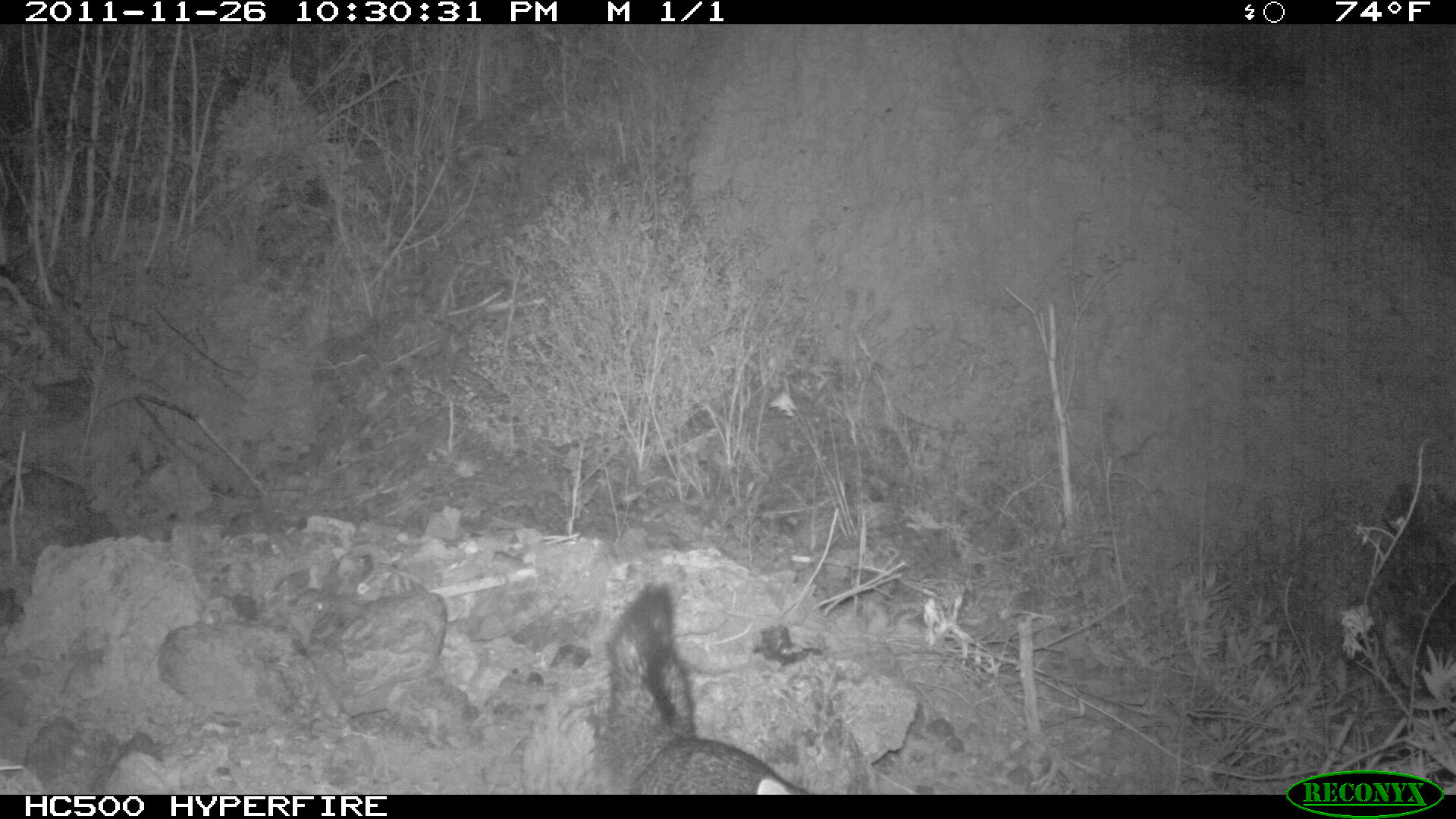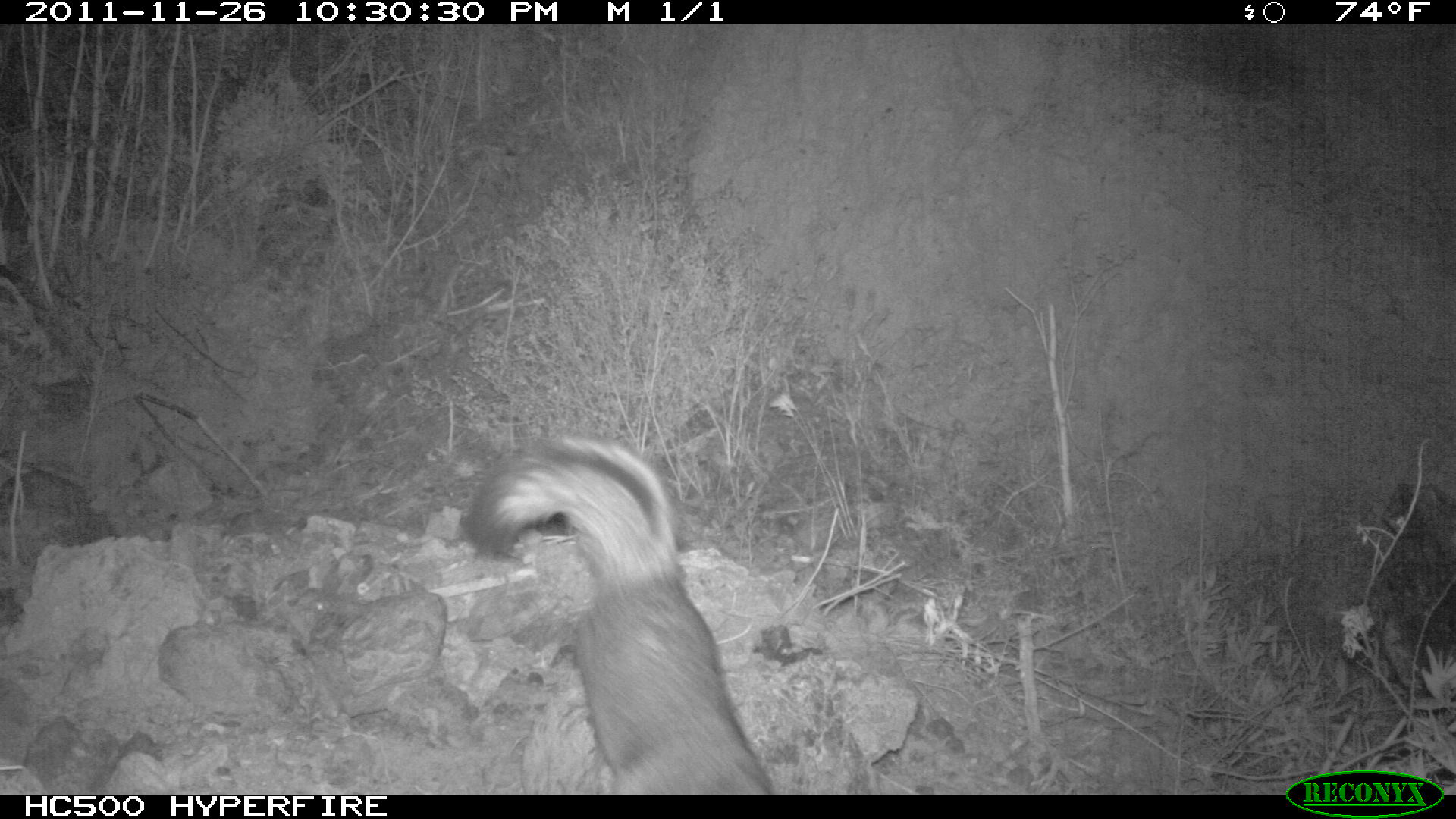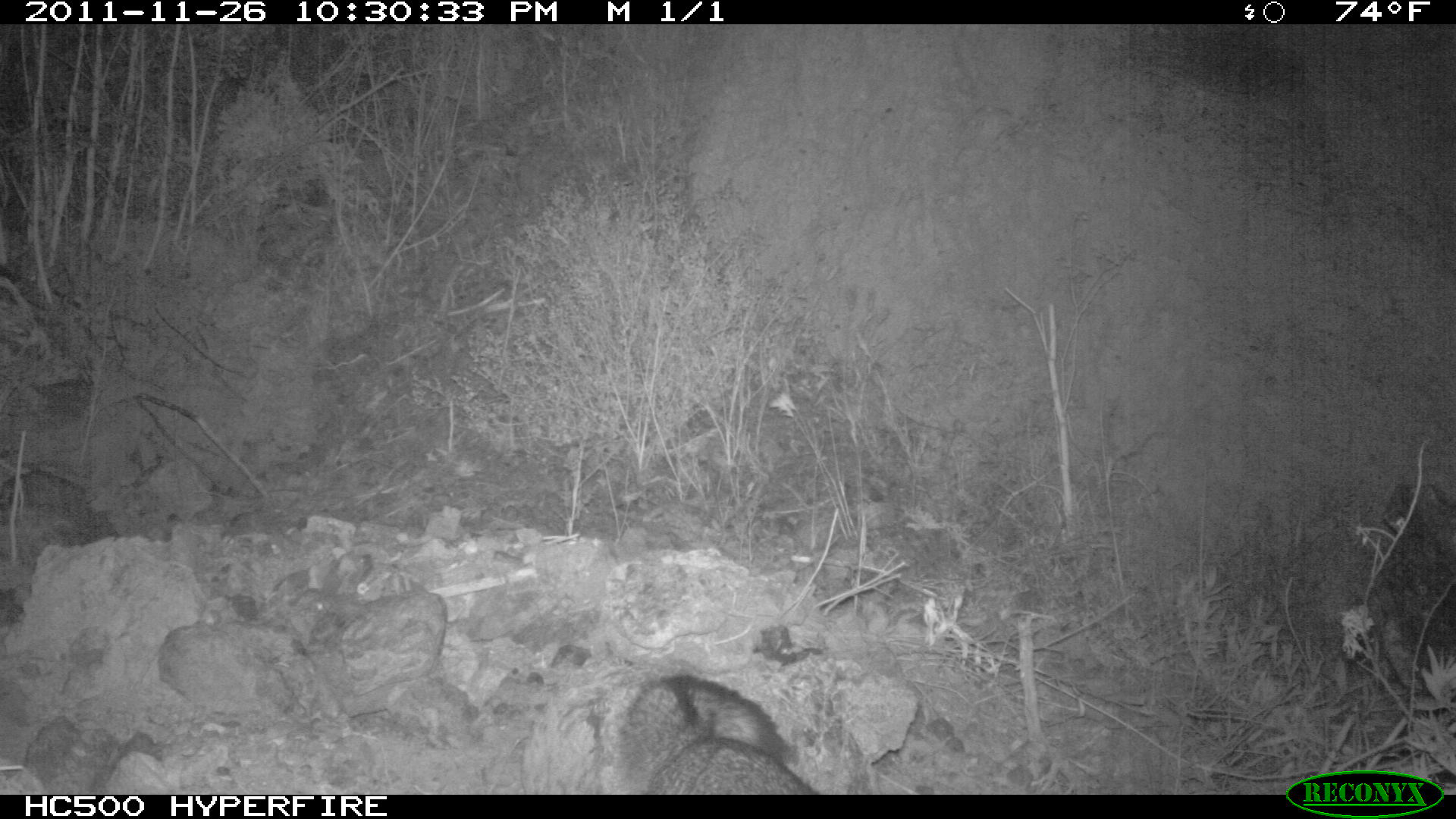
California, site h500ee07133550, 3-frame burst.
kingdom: Animalia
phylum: Chordata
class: Mammalia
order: Carnivora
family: Canidae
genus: Urocyon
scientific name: Urocyon littoralis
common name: island fox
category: fox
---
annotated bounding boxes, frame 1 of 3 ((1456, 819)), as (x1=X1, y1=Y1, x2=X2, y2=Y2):
fox: (x1=595, y1=582, x2=814, y2=795)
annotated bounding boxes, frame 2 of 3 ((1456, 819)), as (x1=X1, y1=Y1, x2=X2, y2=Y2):
fox: (x1=460, y1=432, x2=770, y2=792)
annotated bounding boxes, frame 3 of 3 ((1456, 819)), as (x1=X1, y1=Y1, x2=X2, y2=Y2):
fox: (x1=613, y1=672, x2=821, y2=795)